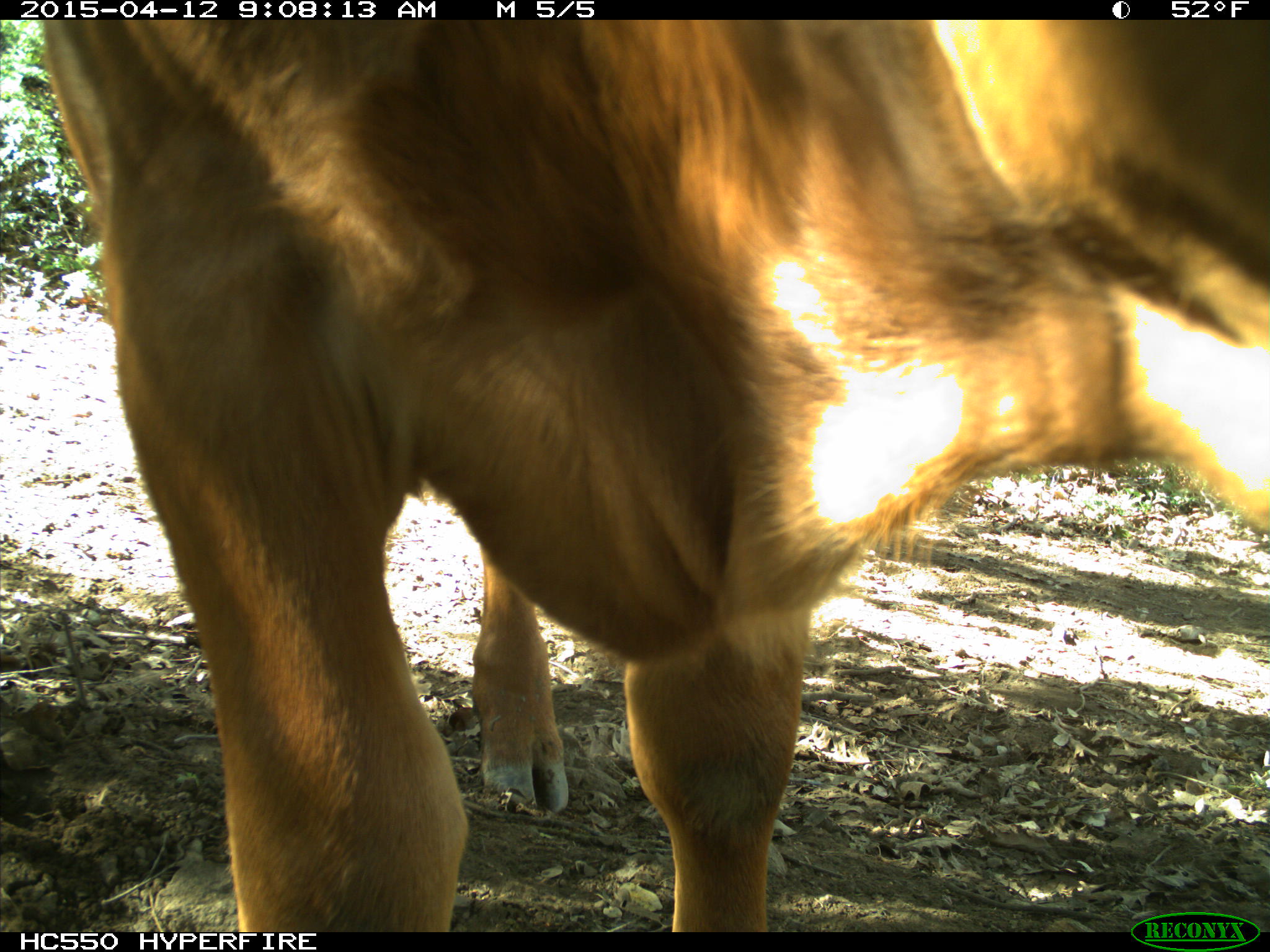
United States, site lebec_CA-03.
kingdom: Animalia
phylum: Chordata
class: Mammalia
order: Artiodactyla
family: Bovidae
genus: Bos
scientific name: Bos taurus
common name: domestic cow